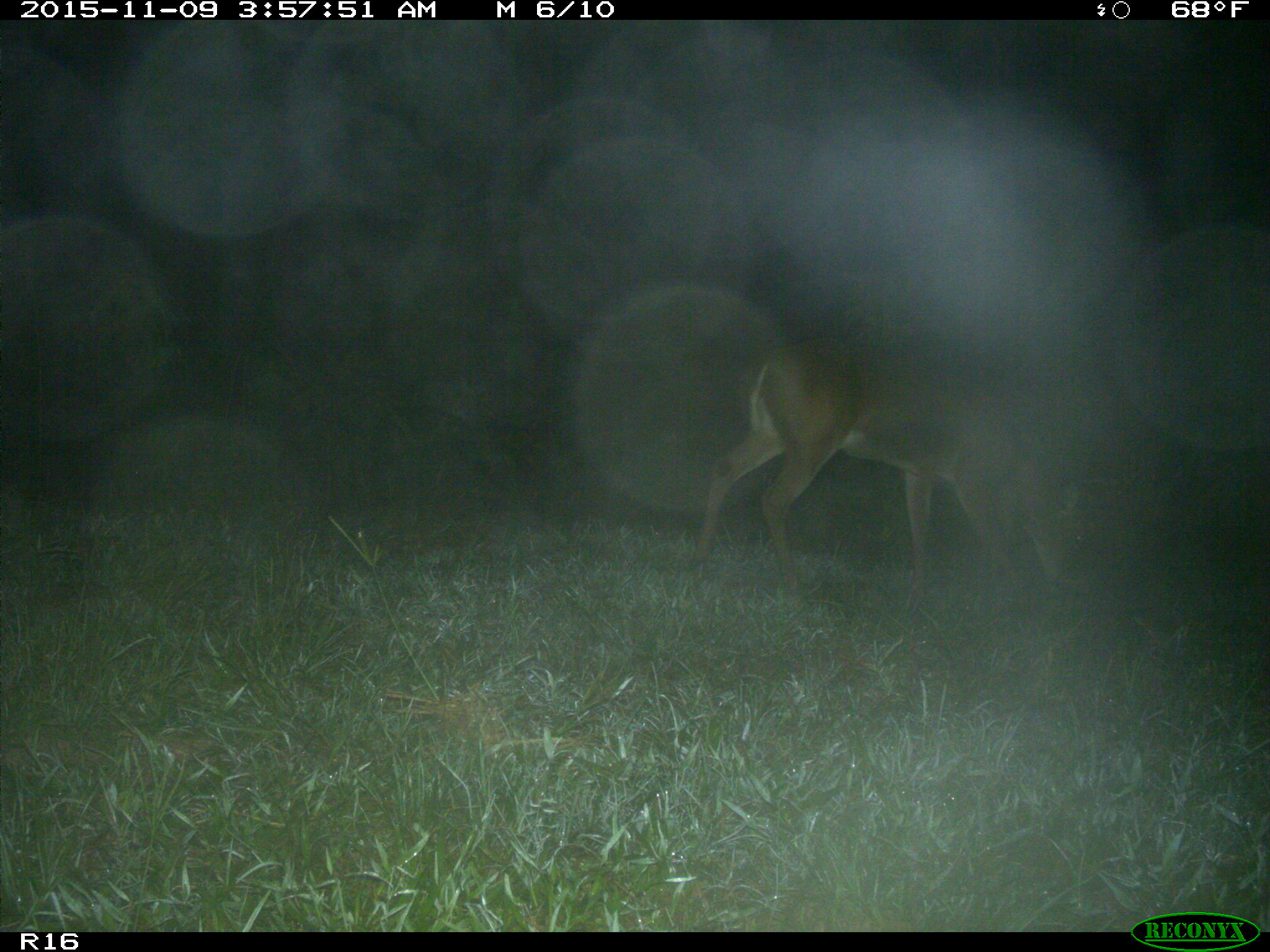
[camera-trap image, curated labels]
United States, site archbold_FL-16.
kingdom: Animalia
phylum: Chordata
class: Mammalia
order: Artiodactyla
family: Cervidae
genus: Odocoileus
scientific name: Odocoileus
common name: deer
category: unidentified deer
Unidentified deer (deer) (Odocoileus).